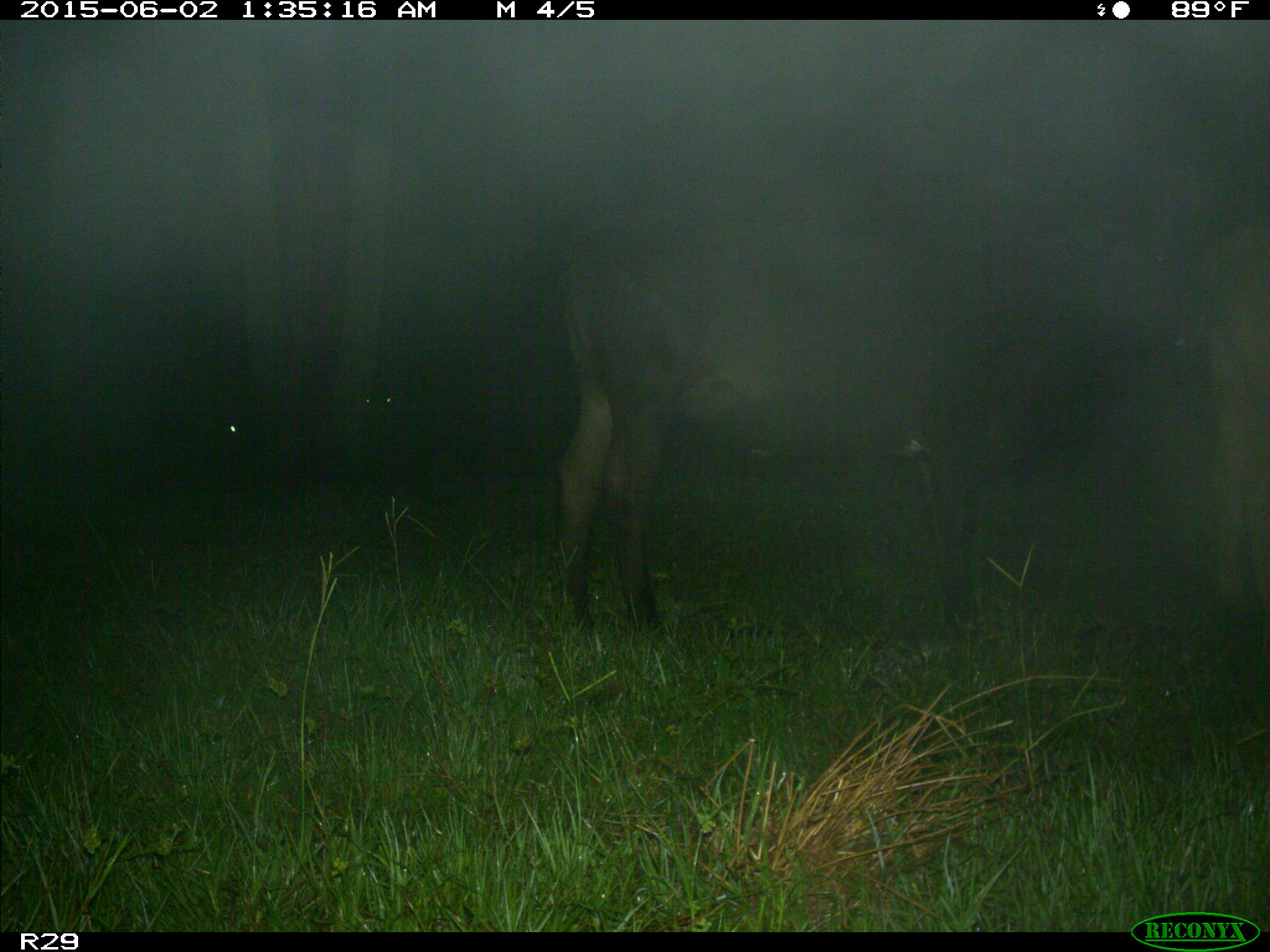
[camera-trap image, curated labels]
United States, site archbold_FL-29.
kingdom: Animalia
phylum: Chordata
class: Mammalia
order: Artiodactyla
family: Bovidae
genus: Bos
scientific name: Bos taurus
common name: domestic cow